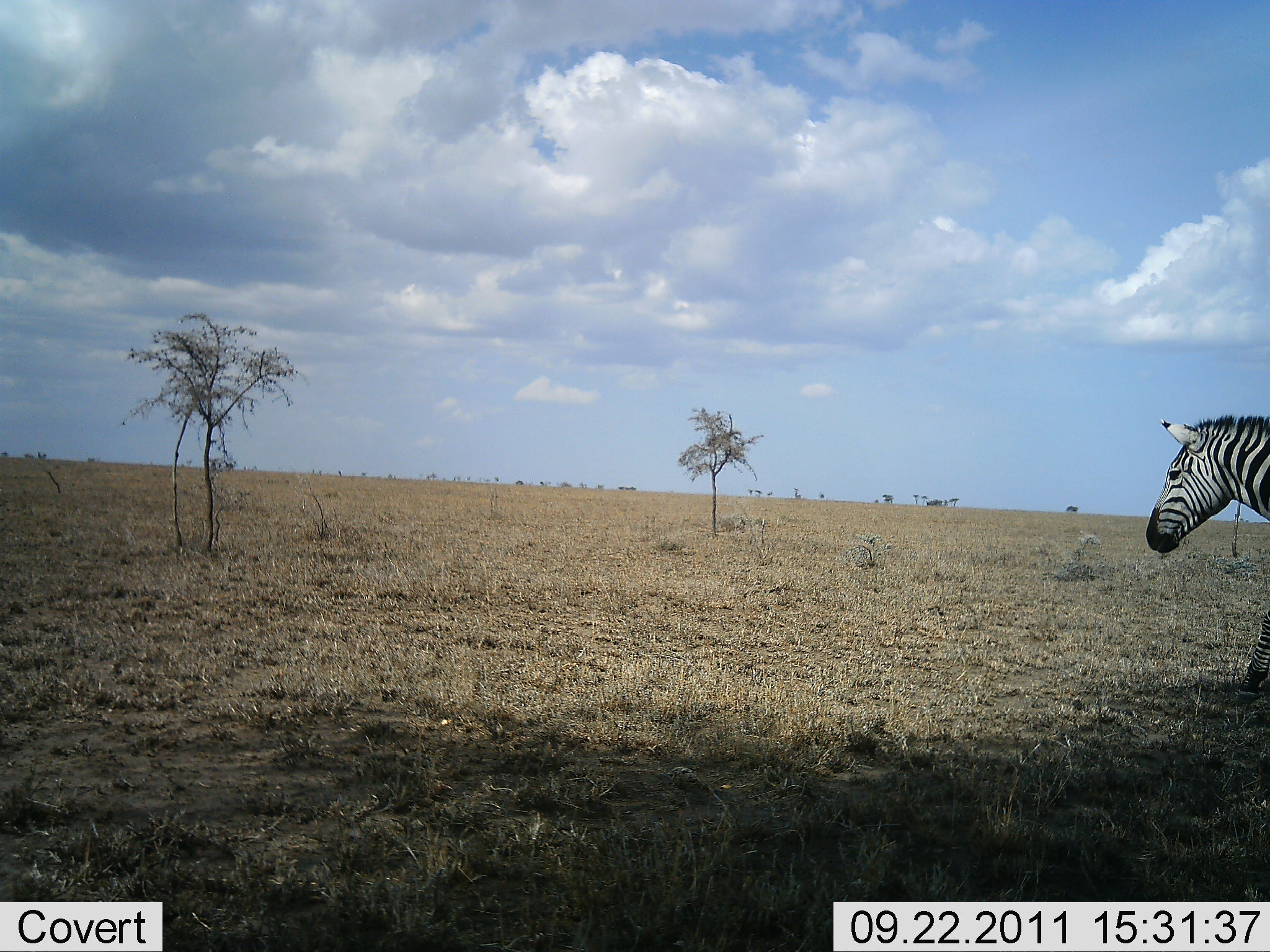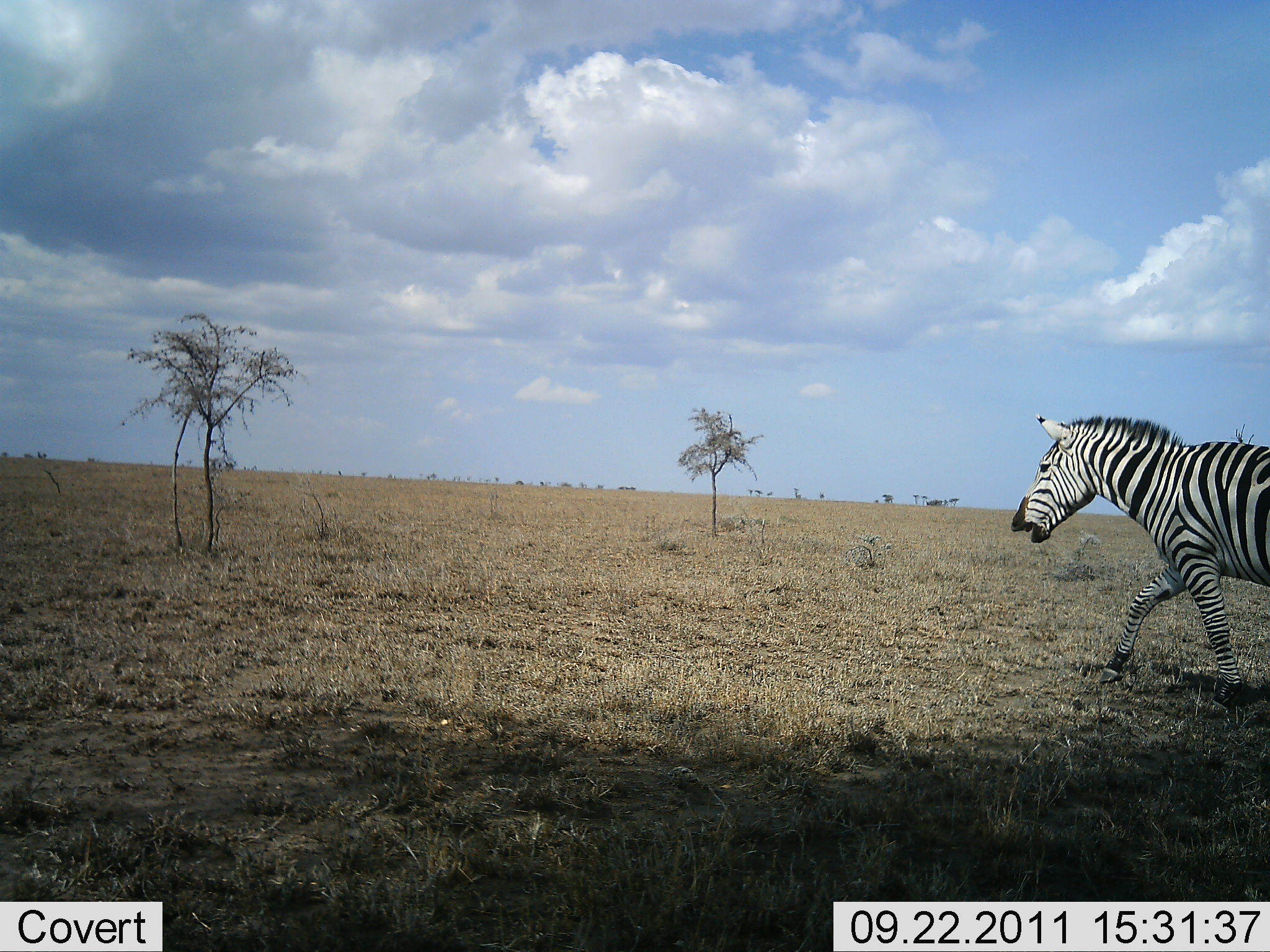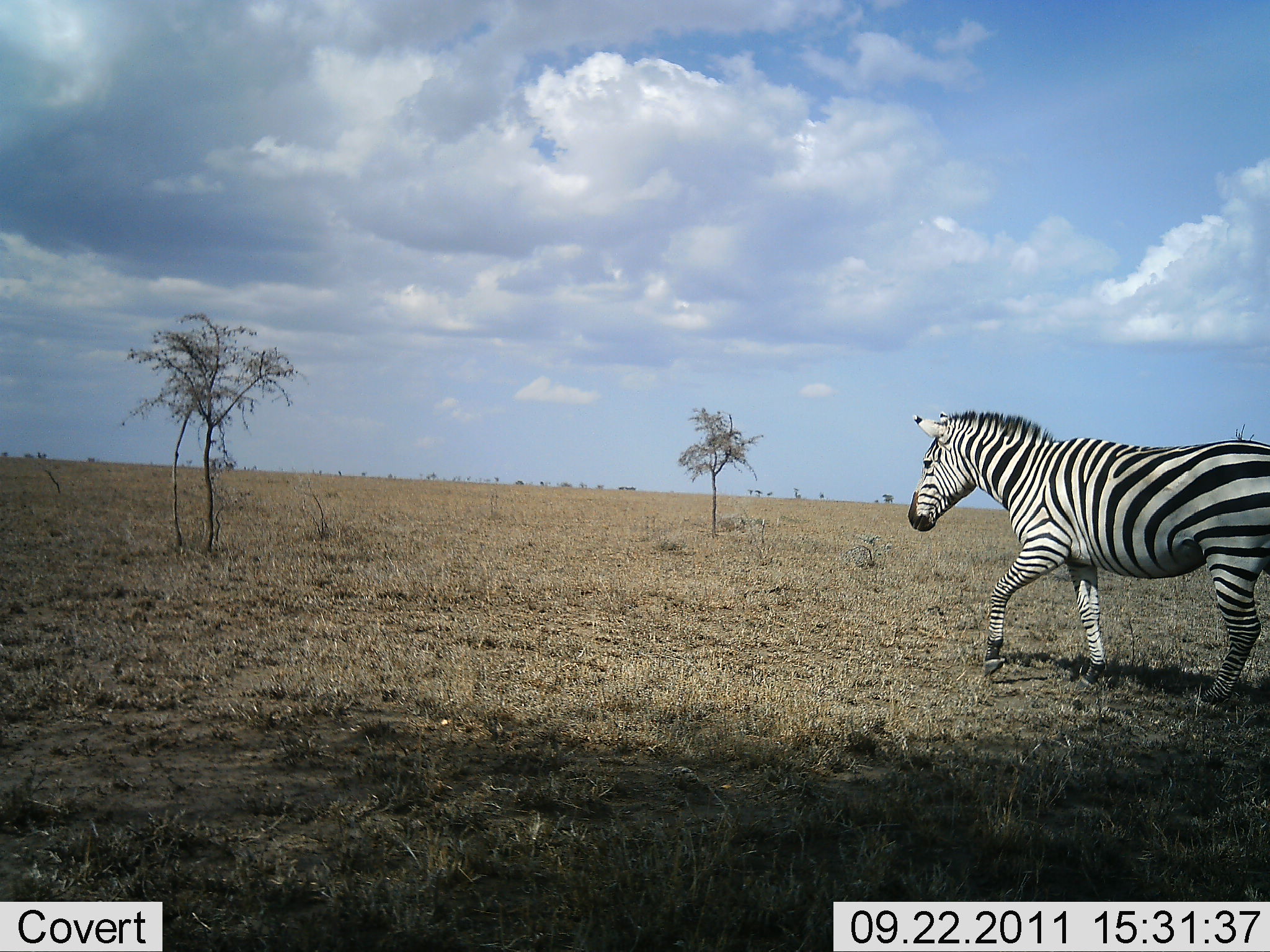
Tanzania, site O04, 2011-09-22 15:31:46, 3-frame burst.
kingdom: Animalia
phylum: Chordata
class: Mammalia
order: Perissodactyla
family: Equidae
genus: Equus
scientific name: Equus quagga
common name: plains zebra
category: zebra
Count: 1.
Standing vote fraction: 9%.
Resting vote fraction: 0%.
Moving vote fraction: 91%.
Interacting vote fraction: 0%.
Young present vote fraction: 0%.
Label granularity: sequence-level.